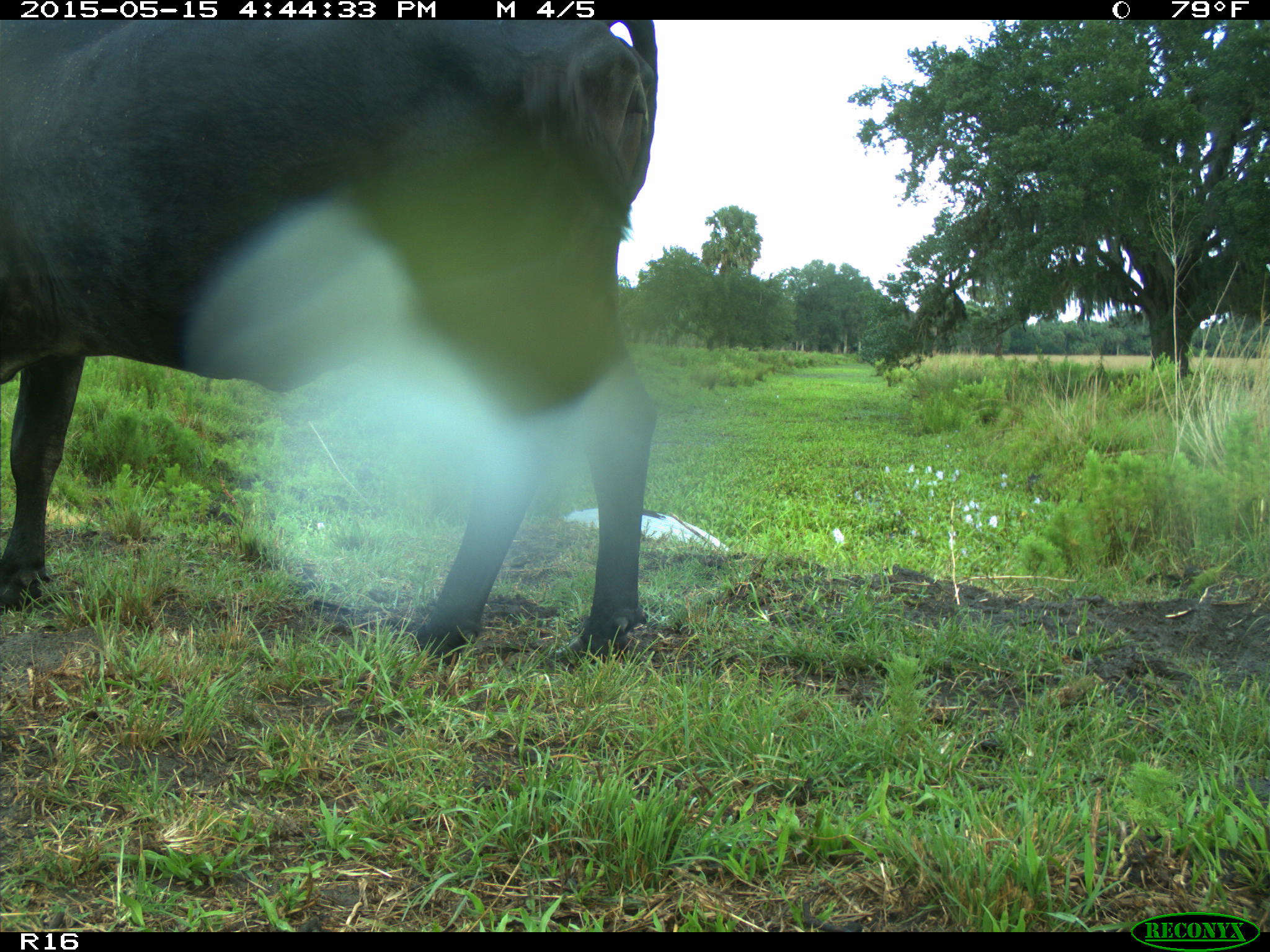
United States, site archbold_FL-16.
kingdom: Animalia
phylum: Chordata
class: Mammalia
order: Artiodactyla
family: Bovidae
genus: Bos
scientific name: Bos taurus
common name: domestic cow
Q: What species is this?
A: Bos taurus (domestic cow).